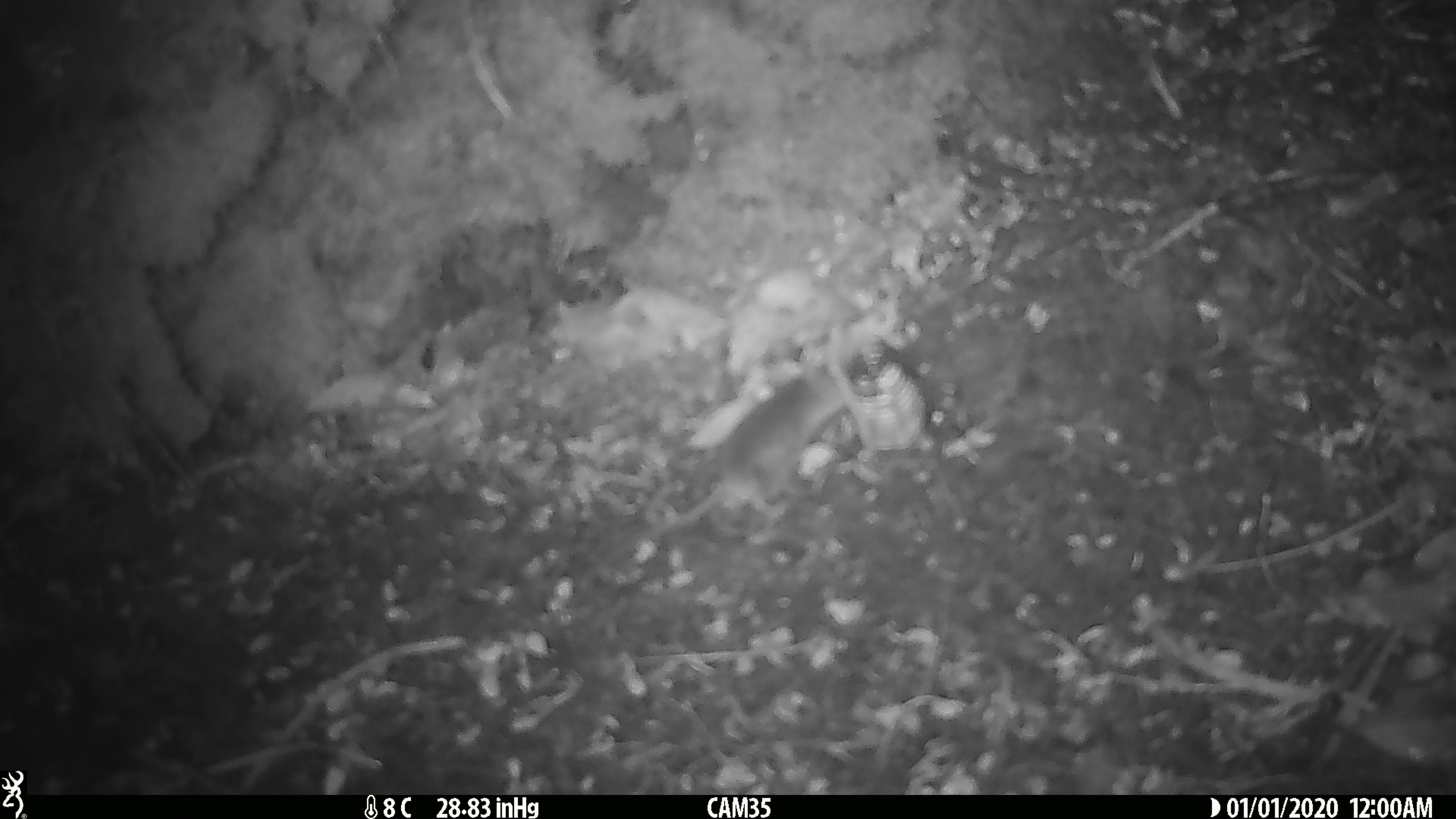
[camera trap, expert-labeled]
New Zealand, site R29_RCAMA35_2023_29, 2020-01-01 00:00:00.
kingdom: Animalia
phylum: Chordata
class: Mammalia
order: Rodentia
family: Muridae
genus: Mus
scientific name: Mus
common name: mouse